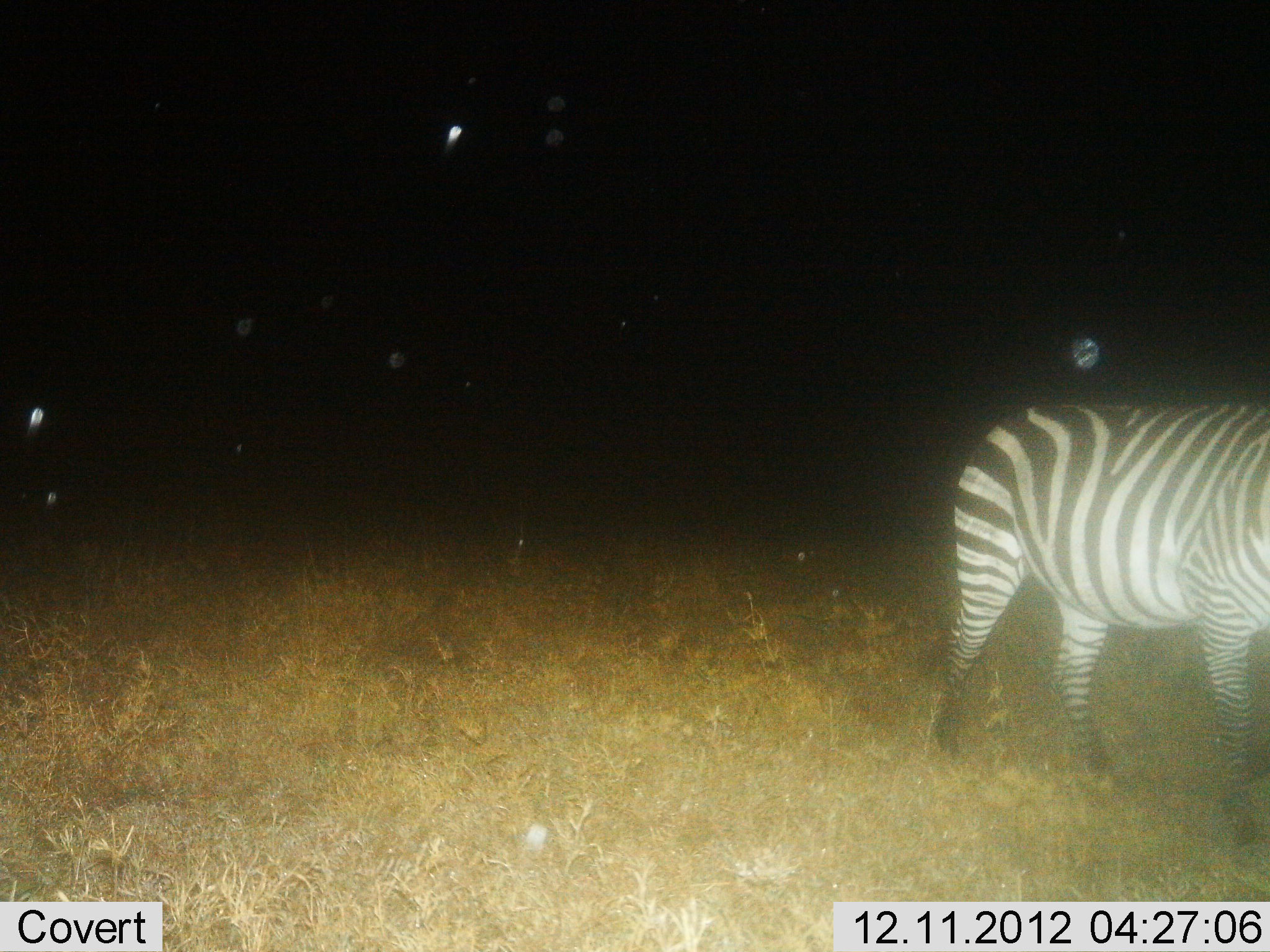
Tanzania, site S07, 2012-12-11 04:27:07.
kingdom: Animalia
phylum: Chordata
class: Mammalia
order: Perissodactyla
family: Equidae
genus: Equus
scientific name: Equus quagga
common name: plains zebra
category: zebra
Zebra (plains zebra) (Equus quagga), count 1. Behavior (volunteer vote fractions): standing 69%, resting 0%, moving 31%, interacting 0%. Young present (vote fraction): 0%. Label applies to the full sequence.